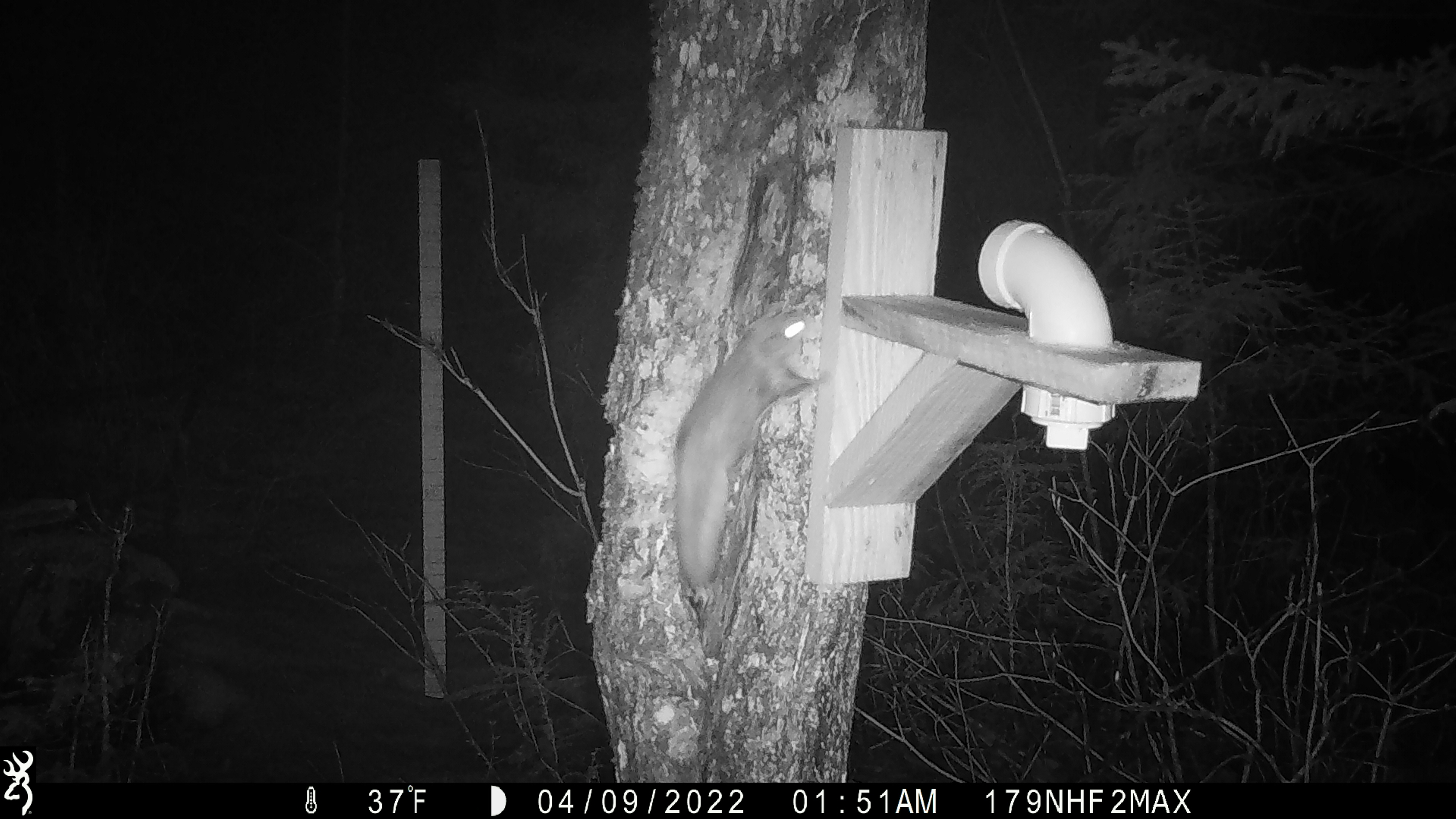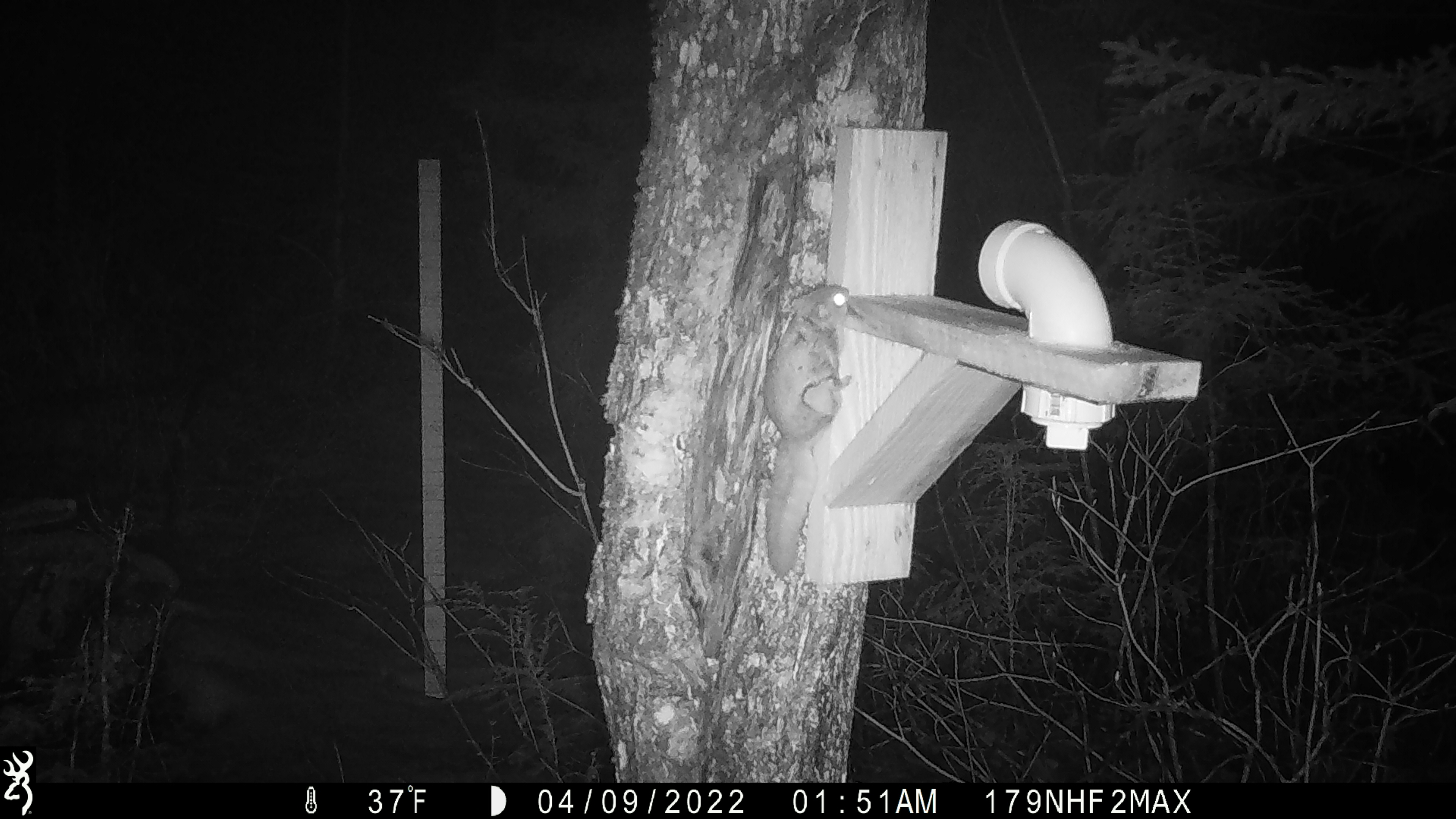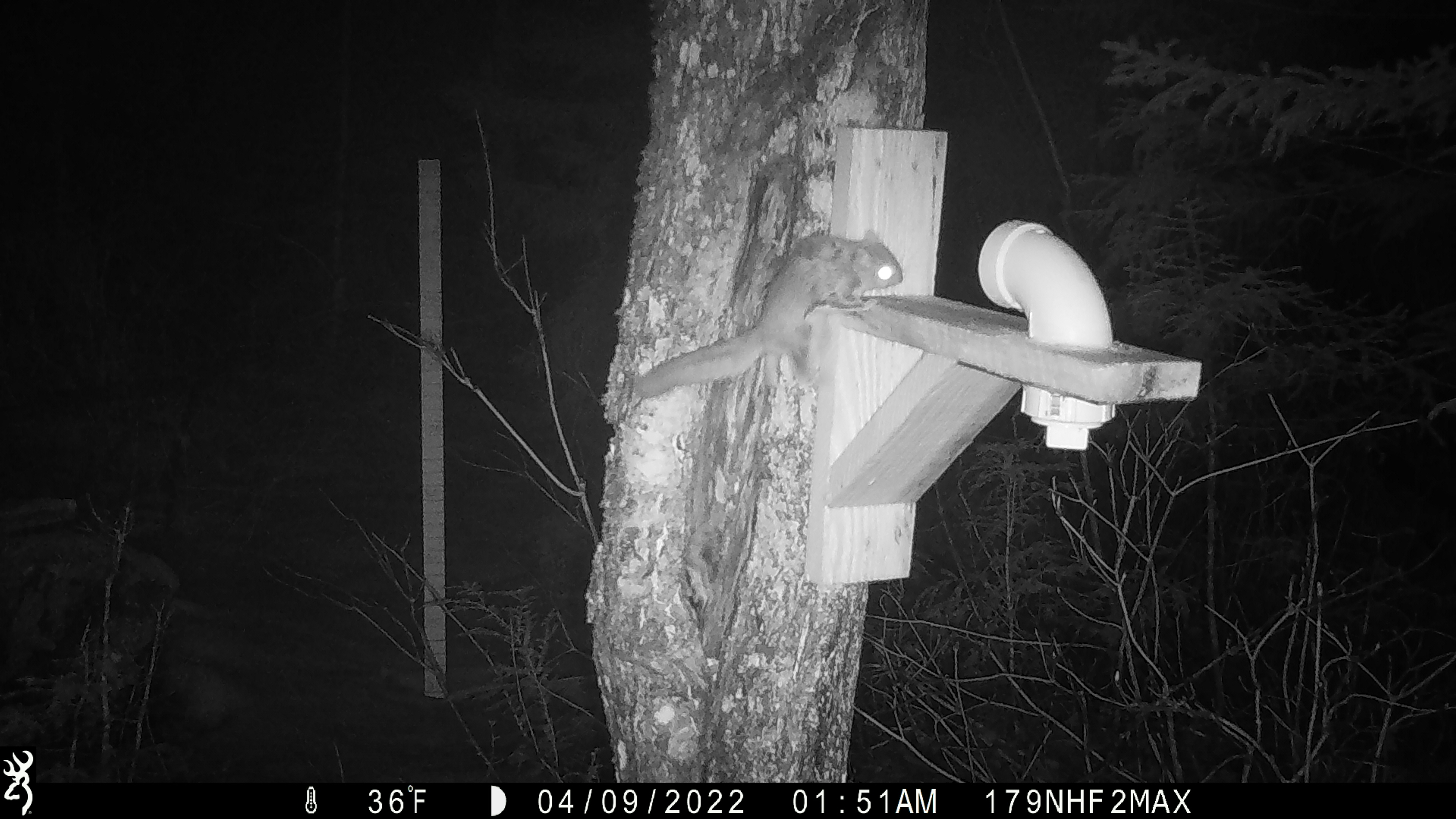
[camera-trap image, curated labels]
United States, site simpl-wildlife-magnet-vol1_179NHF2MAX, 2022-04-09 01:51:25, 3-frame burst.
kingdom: Animalia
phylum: Chordata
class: Mammalia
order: Rodentia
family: Sciuridae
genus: Glaucomys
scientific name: Glaucomys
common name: flying squirrel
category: flying squirrel sp.